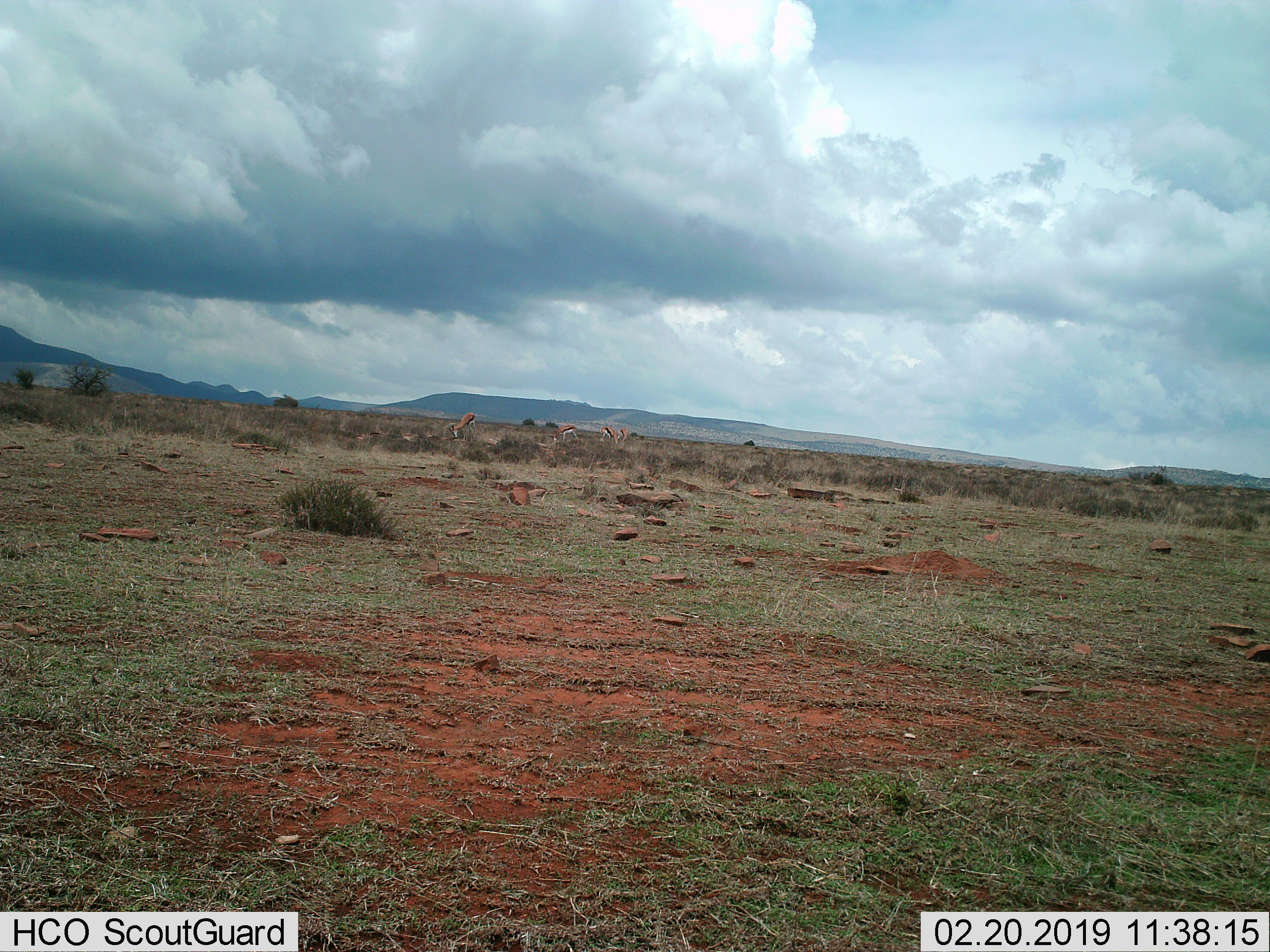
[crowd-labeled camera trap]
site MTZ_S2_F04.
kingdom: Animalia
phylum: Chordata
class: Mammalia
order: Artiodactyla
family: Bovidae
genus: Antidorcas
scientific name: Antidorcas marsupialis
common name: springbok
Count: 4.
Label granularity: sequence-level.